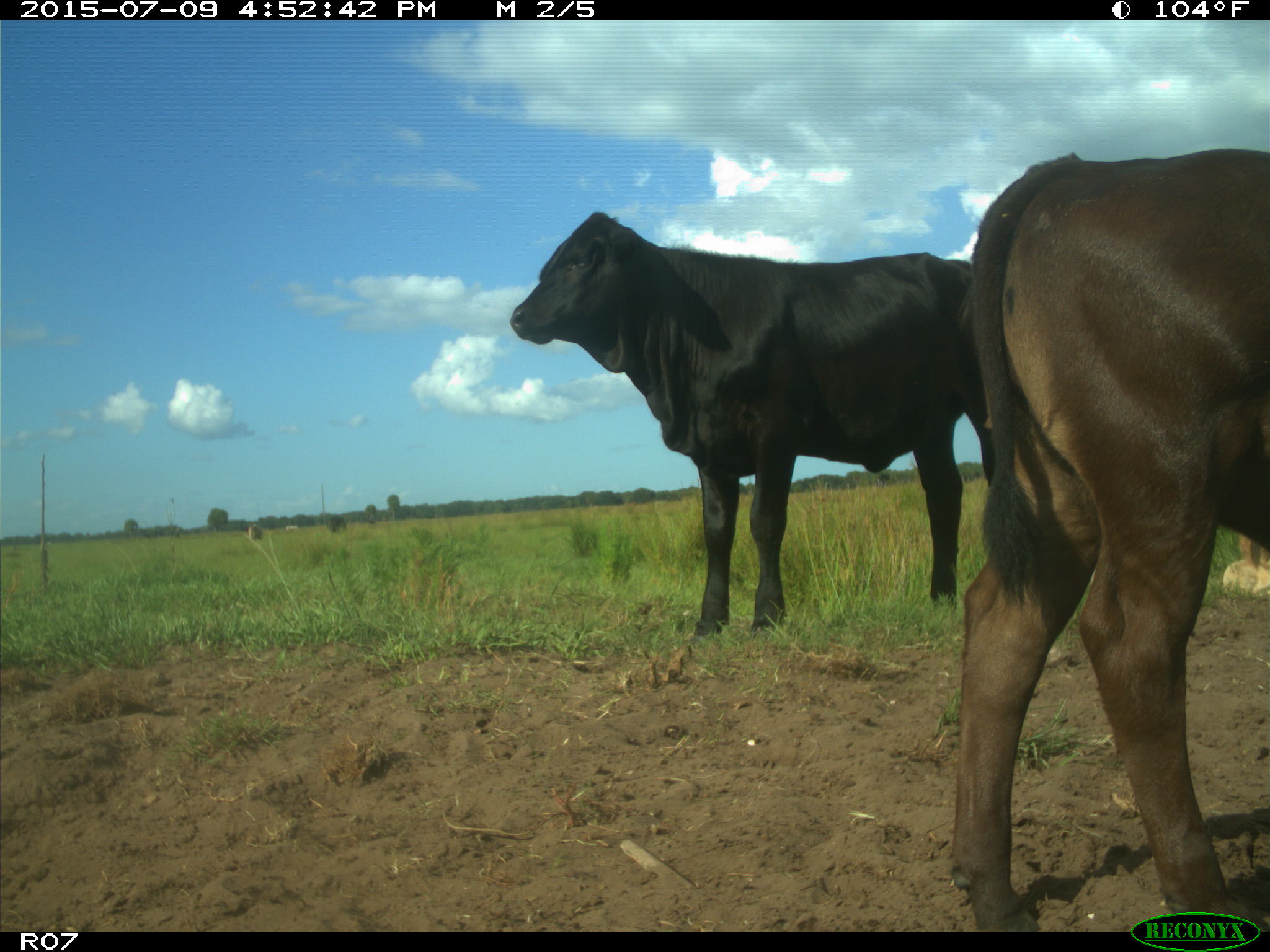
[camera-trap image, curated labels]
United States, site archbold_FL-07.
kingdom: Animalia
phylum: Chordata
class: Mammalia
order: Artiodactyla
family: Bovidae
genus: Bos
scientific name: Bos taurus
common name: domestic cow